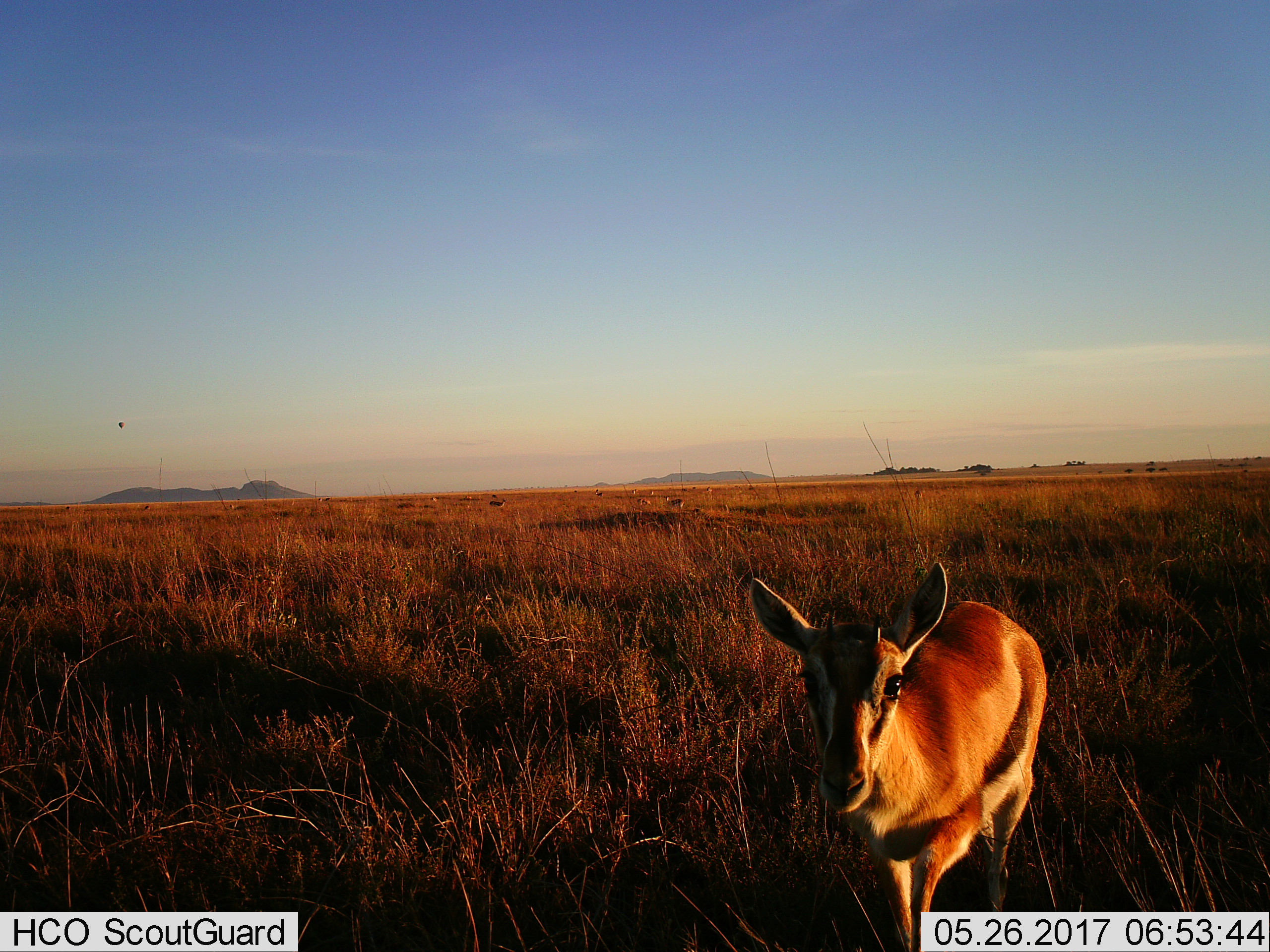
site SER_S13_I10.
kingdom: Animalia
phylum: Chordata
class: Mammalia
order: Artiodactyla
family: Bovidae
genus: Eudorcas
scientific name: Eudorcas thomsonii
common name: thomson's gazelle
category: gazellethomsons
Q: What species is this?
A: Gazellethomsons (thomson's gazelle) (Eudorcas thomsonii).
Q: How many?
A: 1.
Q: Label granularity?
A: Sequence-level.